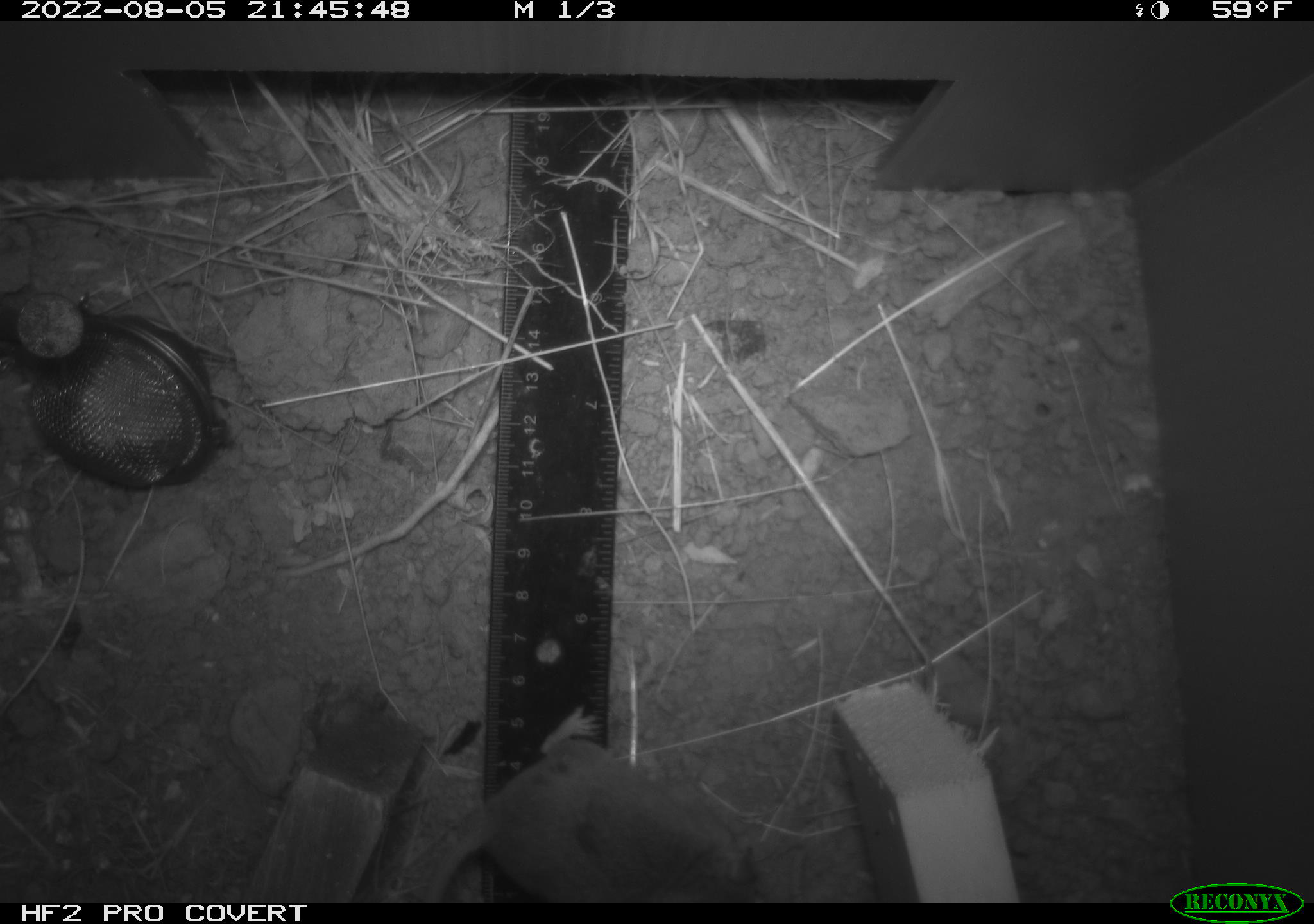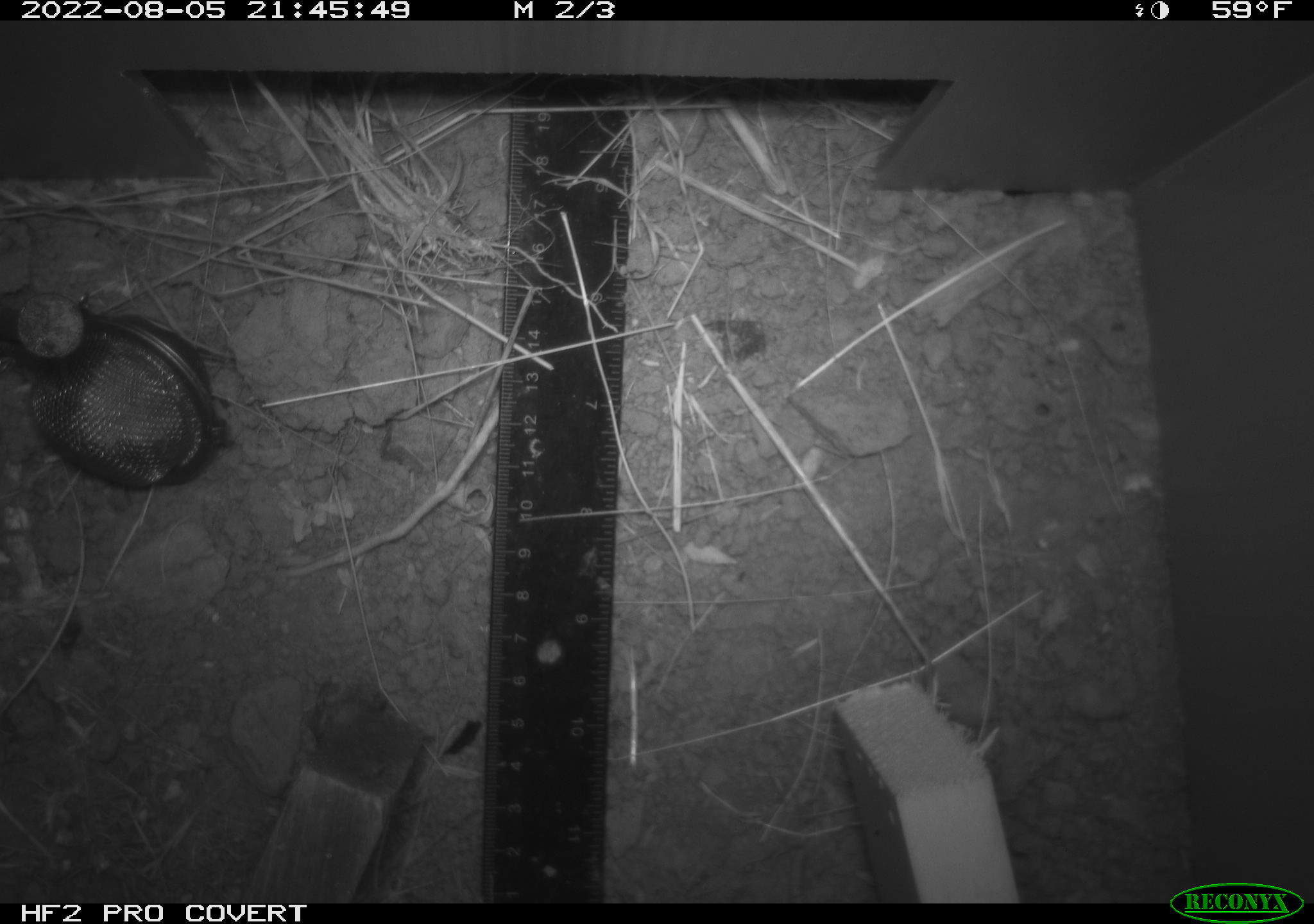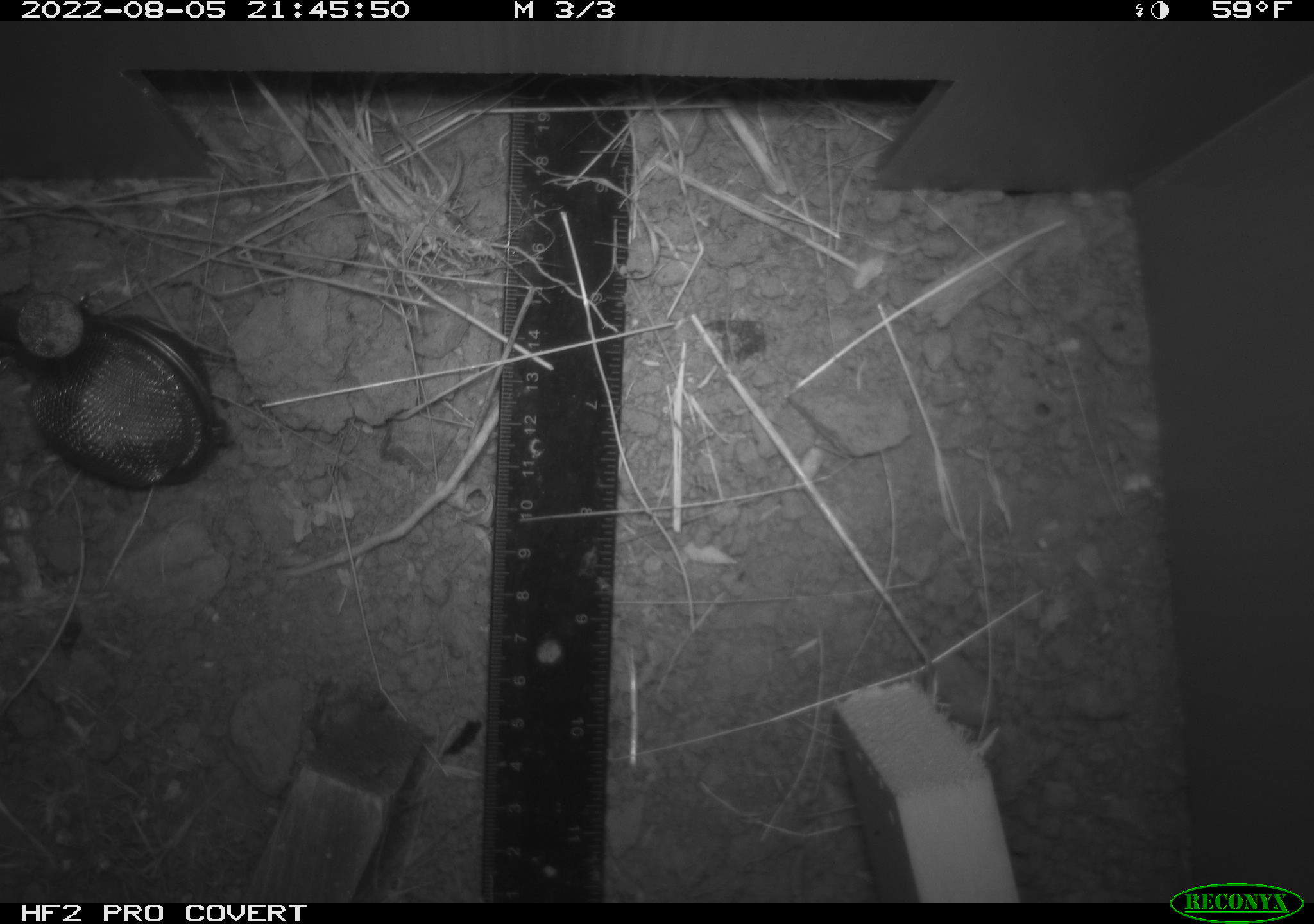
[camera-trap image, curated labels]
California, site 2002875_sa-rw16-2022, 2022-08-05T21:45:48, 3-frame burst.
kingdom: Animalia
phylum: Chordata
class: Mammalia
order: Rodentia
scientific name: Rodentia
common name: mouse species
Mouse species (Rodentia).